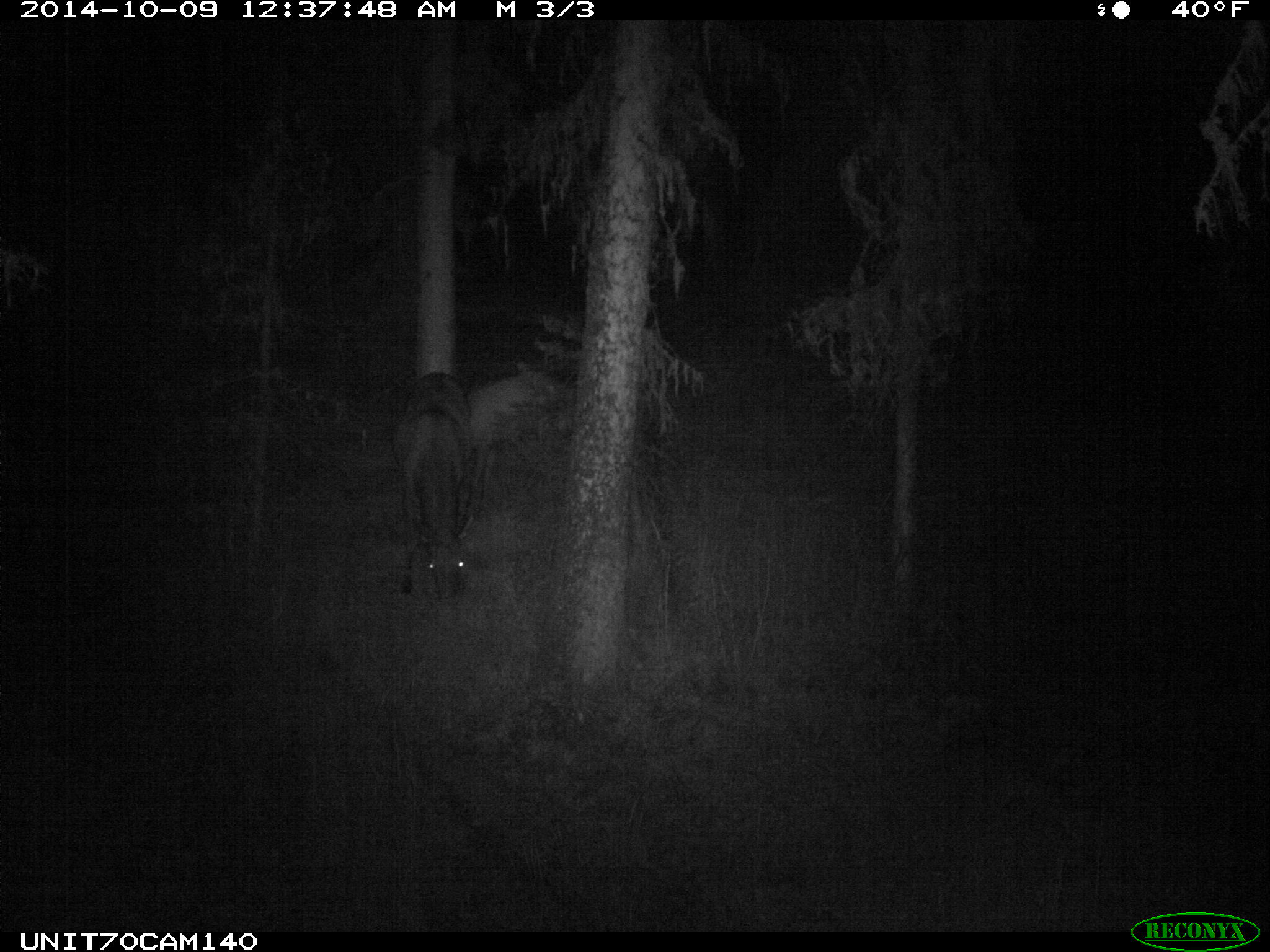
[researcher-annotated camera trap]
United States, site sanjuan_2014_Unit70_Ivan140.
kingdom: Animalia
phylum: Chordata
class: Mammalia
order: Artiodactyla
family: Cervidae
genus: Cervus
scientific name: Cervus elaphus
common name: red deer